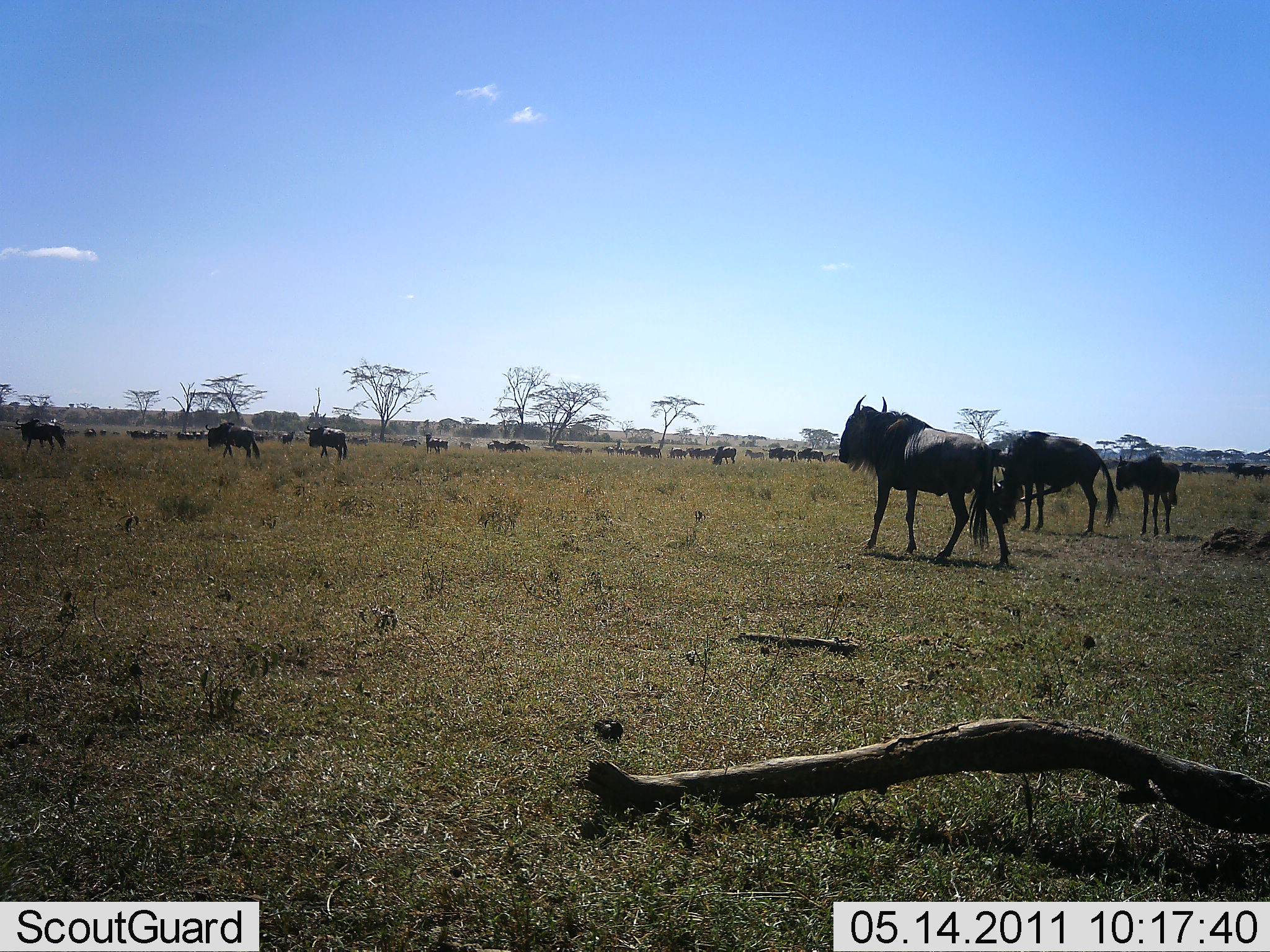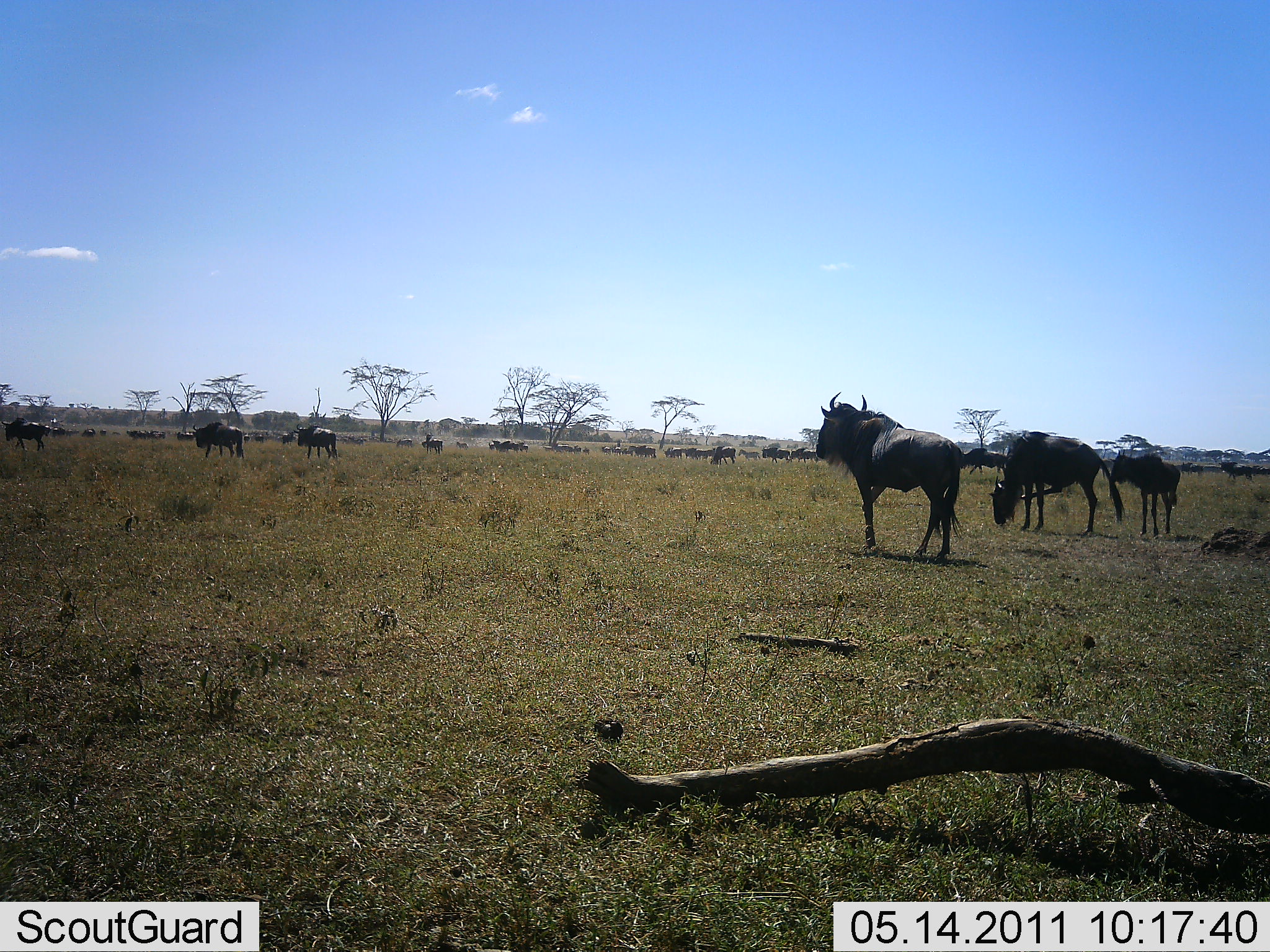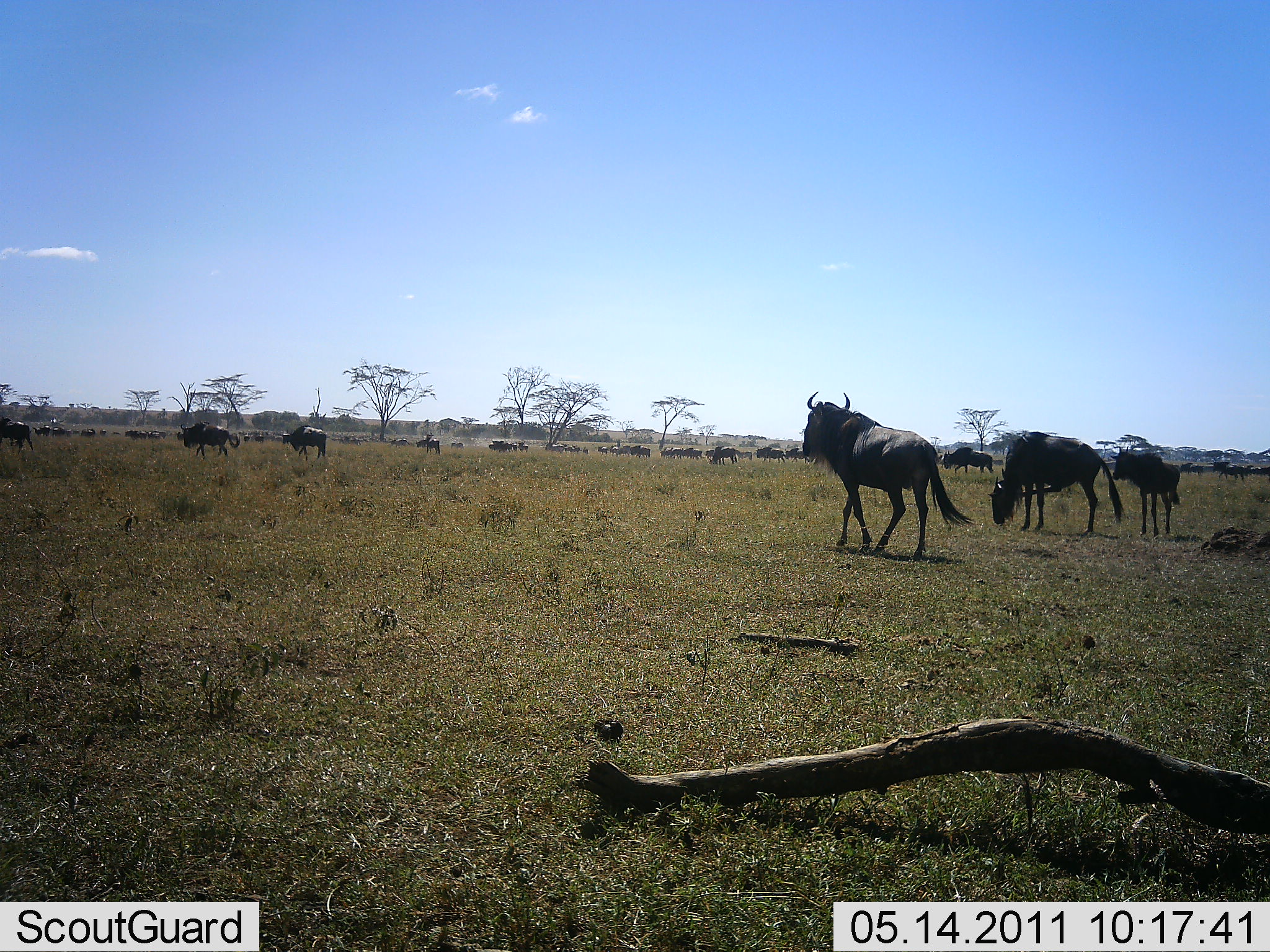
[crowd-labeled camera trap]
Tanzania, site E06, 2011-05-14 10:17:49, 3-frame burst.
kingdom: Animalia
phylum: Chordata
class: Mammalia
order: Artiodactyla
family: Bovidae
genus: Connochaetes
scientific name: Connochaetes taurinus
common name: blue wildebeest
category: wildebeest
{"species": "wildebeest (blue wildebeest) (Connochaetes taurinus)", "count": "11-50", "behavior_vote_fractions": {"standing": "18%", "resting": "0%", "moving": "91%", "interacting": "0%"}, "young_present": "9%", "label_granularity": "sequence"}